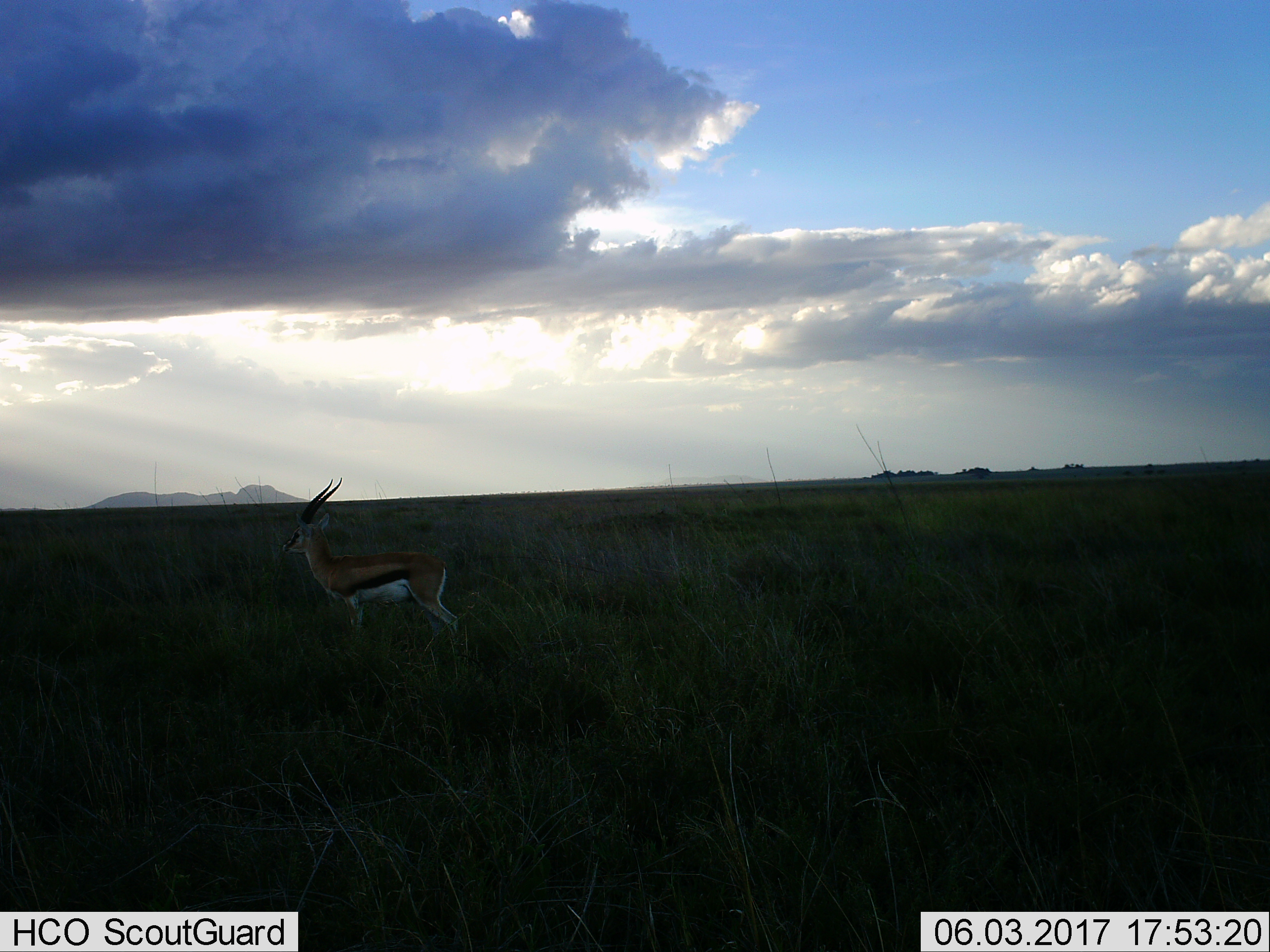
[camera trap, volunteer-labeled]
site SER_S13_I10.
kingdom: Animalia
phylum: Chordata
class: Mammalia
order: Artiodactyla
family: Bovidae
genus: Eudorcas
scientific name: Eudorcas thomsonii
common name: thomson's gazelle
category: gazellethomsons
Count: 1.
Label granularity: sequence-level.